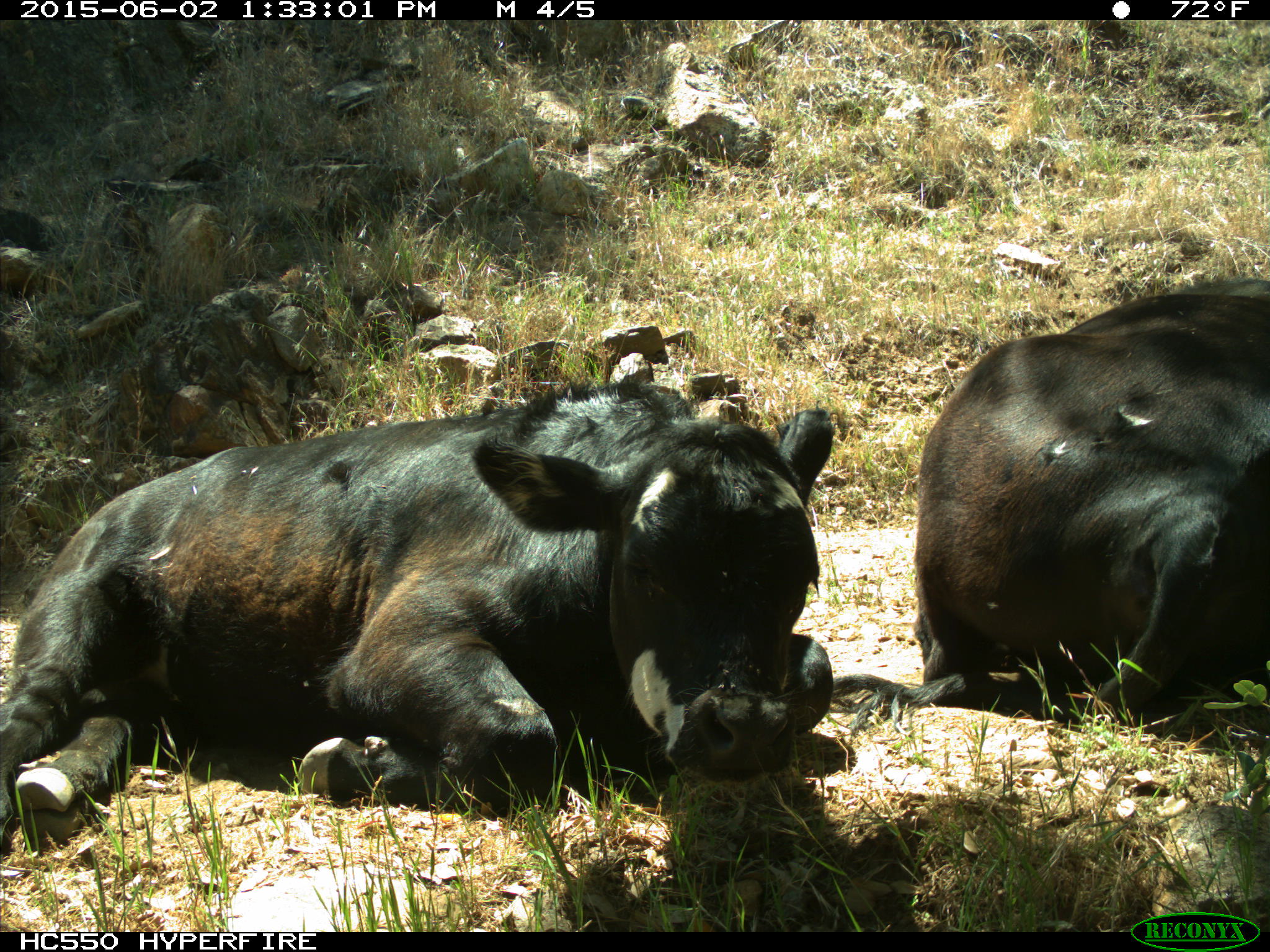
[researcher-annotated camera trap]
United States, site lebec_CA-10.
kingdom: Animalia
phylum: Chordata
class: Mammalia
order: Artiodactyla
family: Bovidae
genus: Bos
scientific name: Bos taurus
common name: domestic cow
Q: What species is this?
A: Bos taurus (domestic cow).